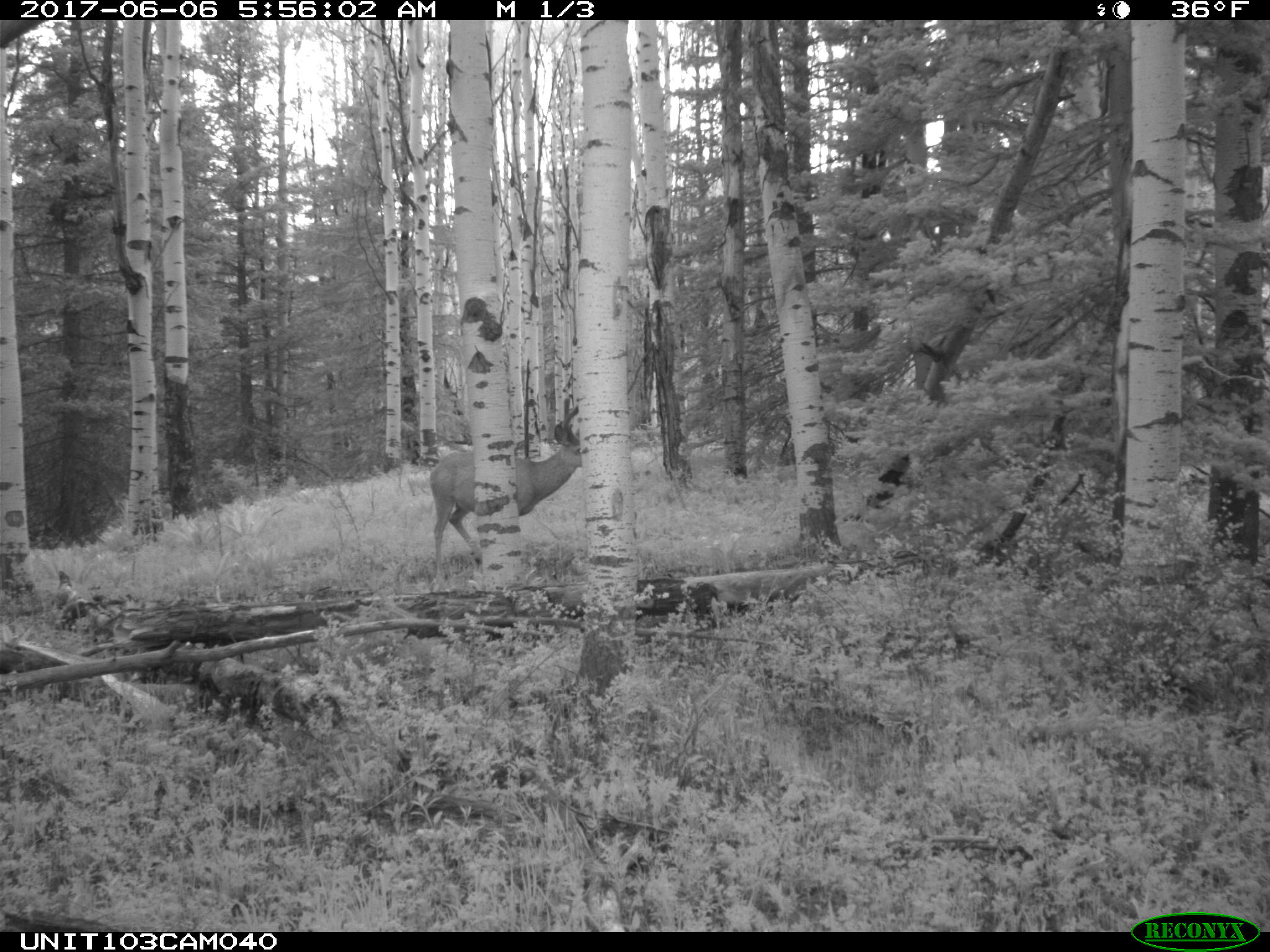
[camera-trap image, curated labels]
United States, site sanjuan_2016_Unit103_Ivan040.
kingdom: Animalia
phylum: Chordata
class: Mammalia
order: Artiodactyla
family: Cervidae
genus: Odocoileus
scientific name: Odocoileus hemionus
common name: mule deer